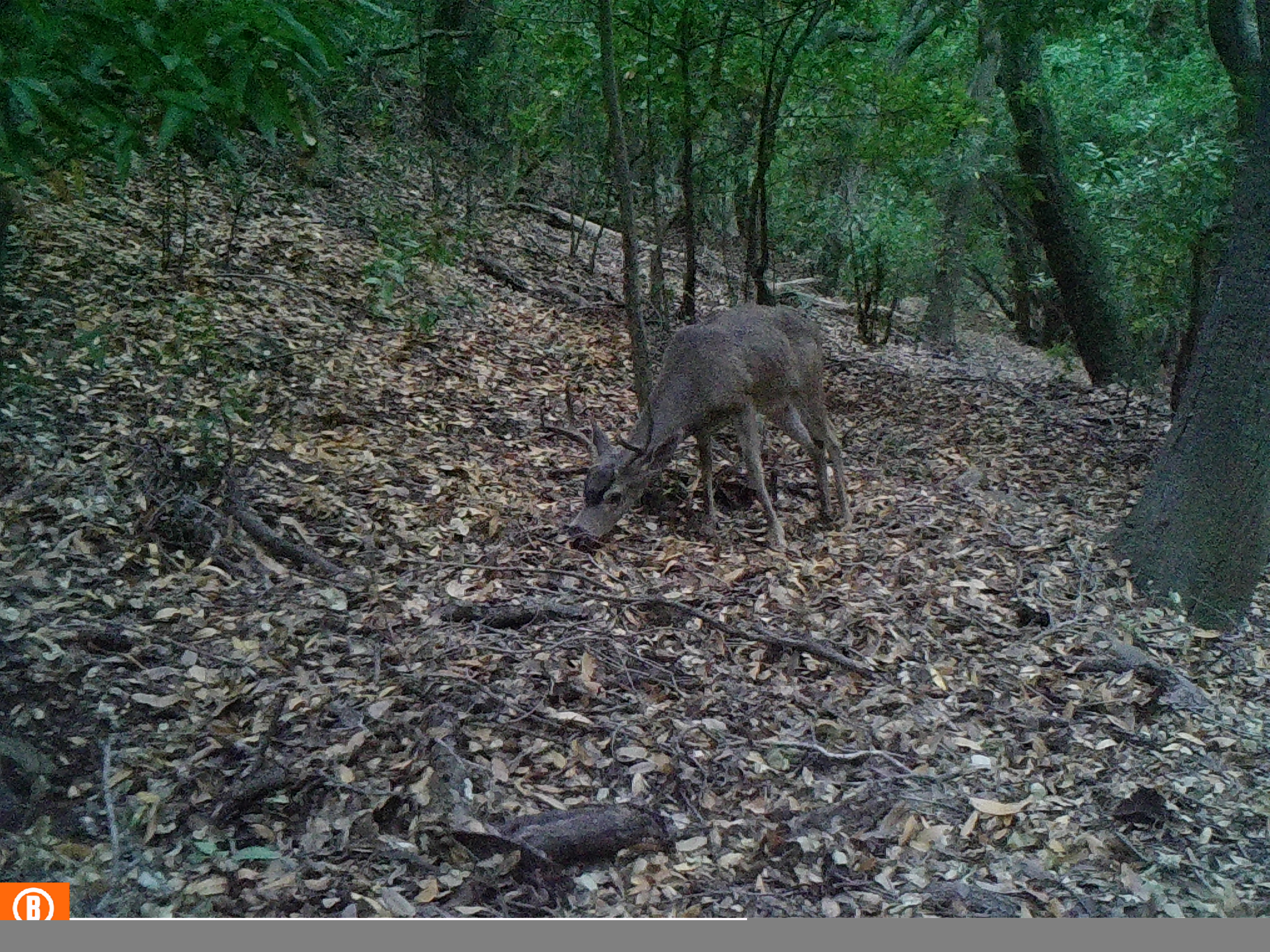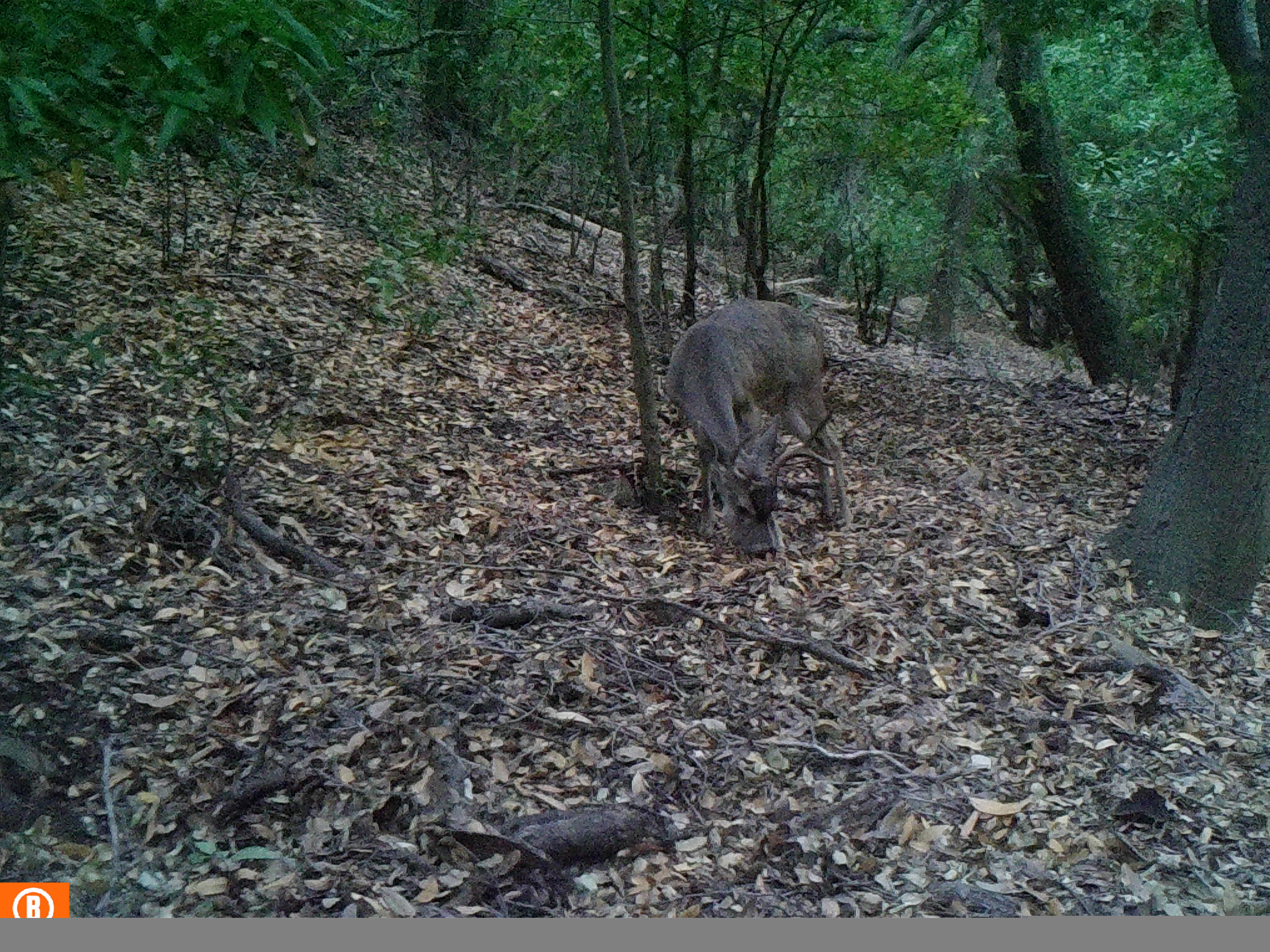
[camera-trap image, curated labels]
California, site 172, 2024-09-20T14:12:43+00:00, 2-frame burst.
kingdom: Animalia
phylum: Chordata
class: Mammalia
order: Artiodactyla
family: Cervidae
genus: Odocoileus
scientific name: Odocoileus hemionus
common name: mule deer